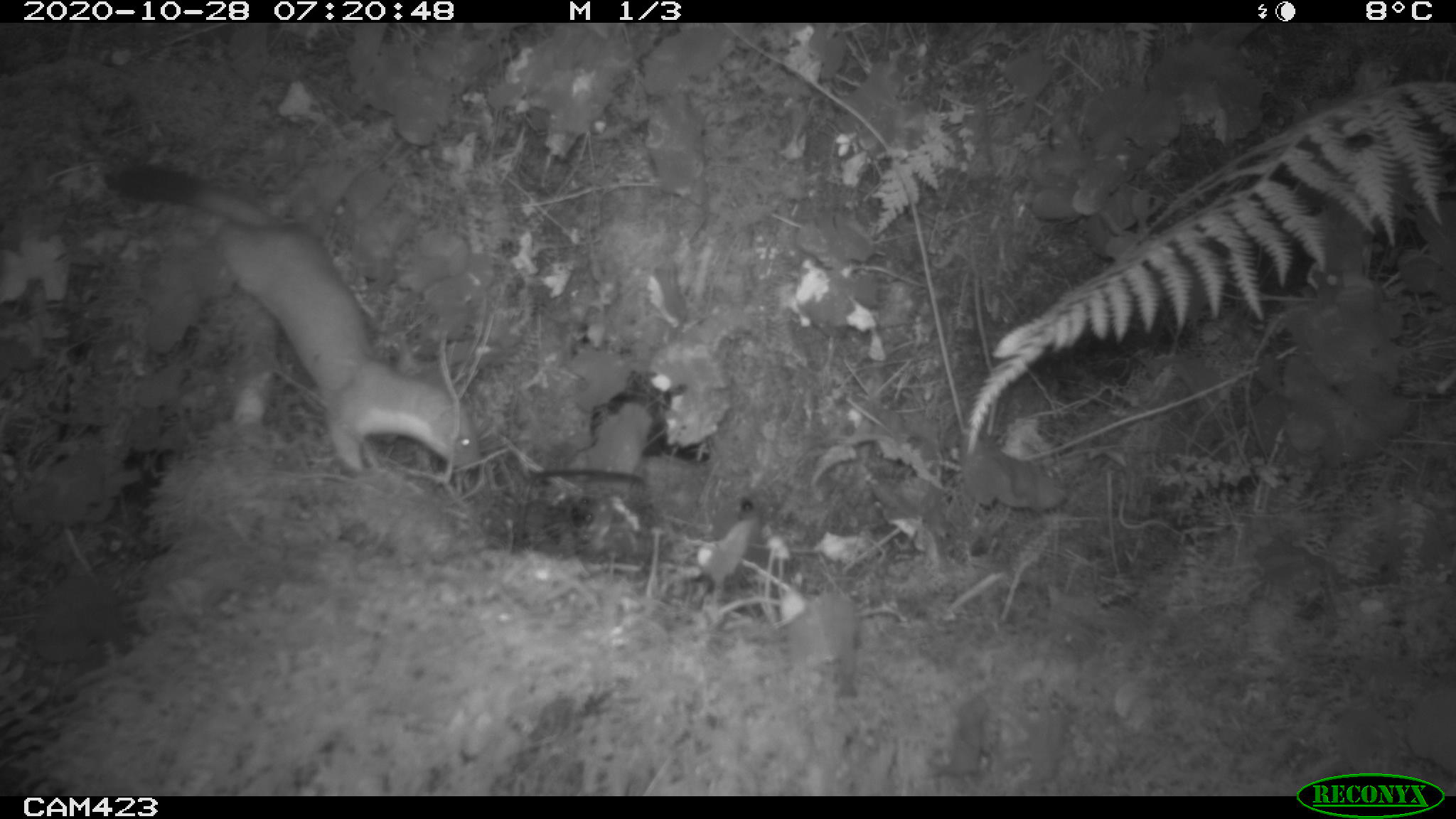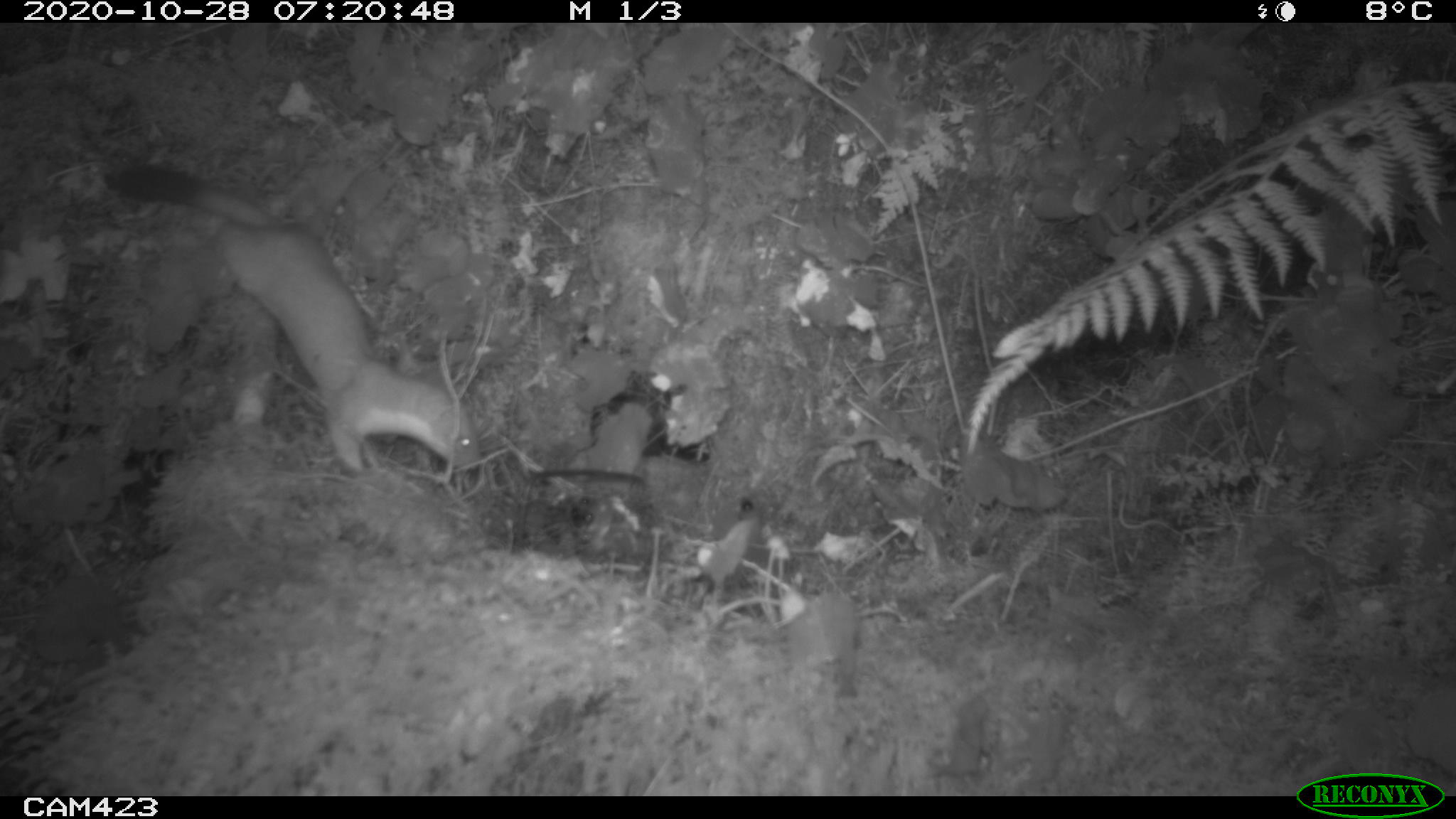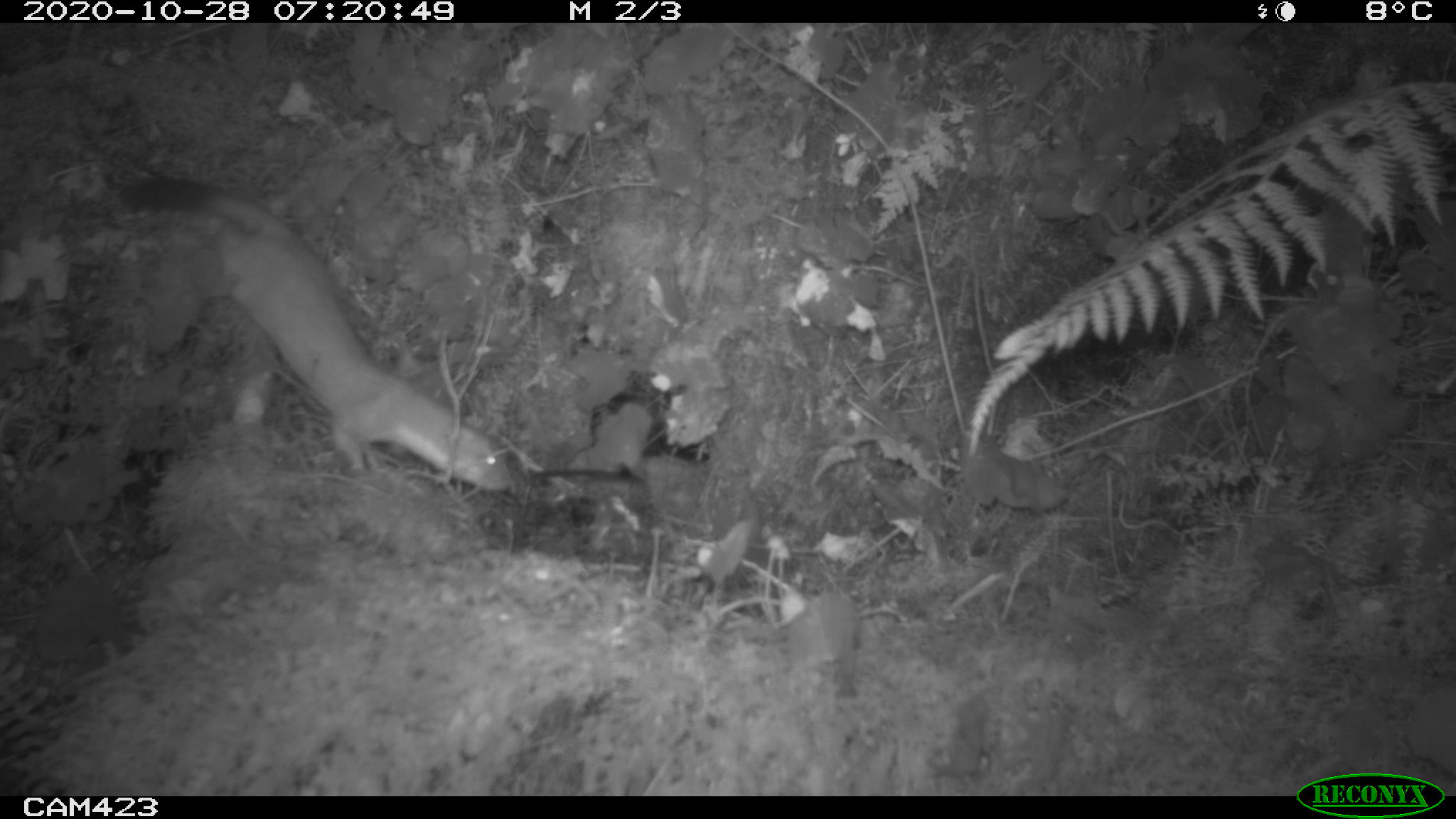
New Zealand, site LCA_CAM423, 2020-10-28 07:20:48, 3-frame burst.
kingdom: Animalia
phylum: Chordata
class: Mammalia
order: Carnivora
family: Mustelidae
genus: Mustela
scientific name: Mustela erminea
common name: stoat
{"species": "stoat (Mustela erminea)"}